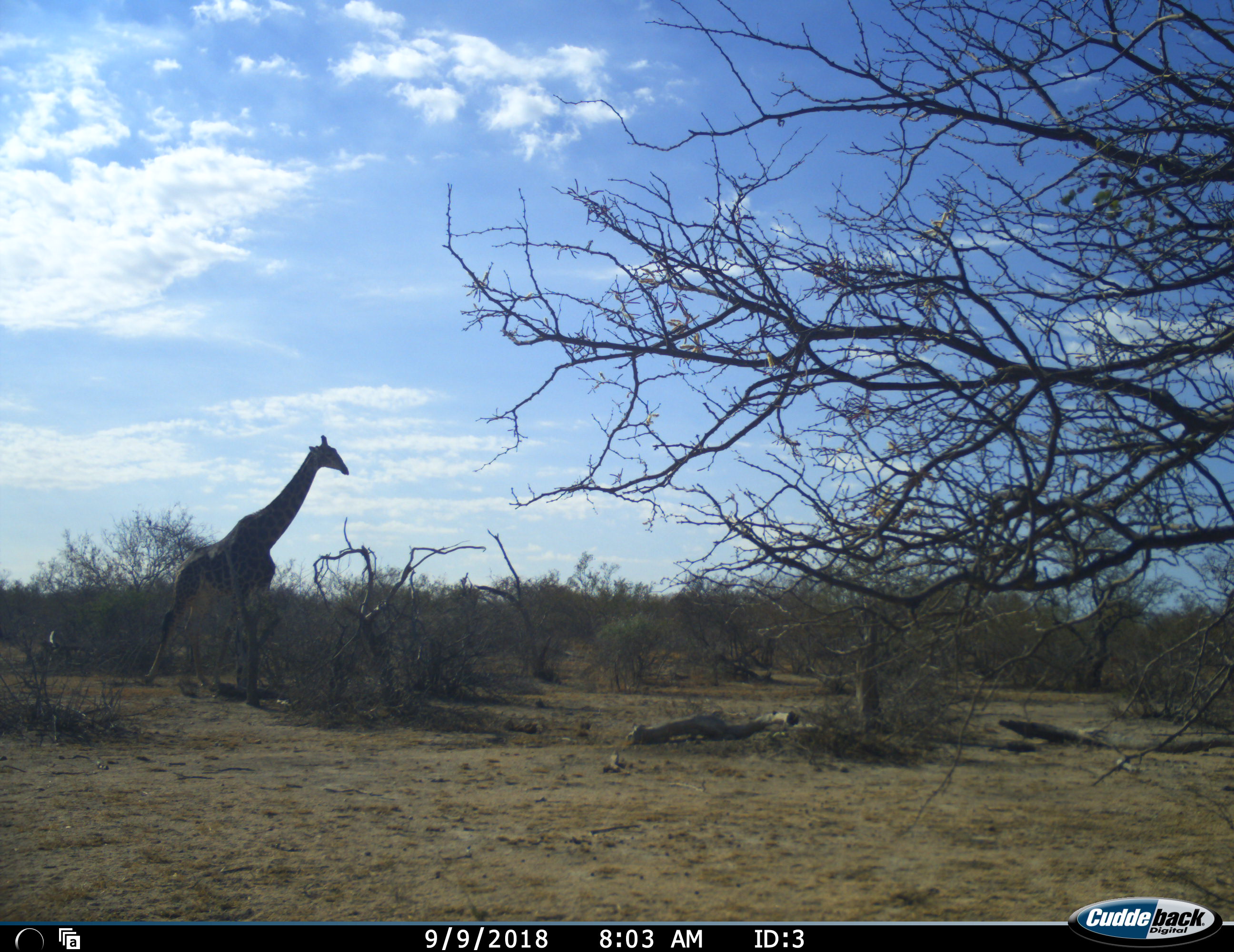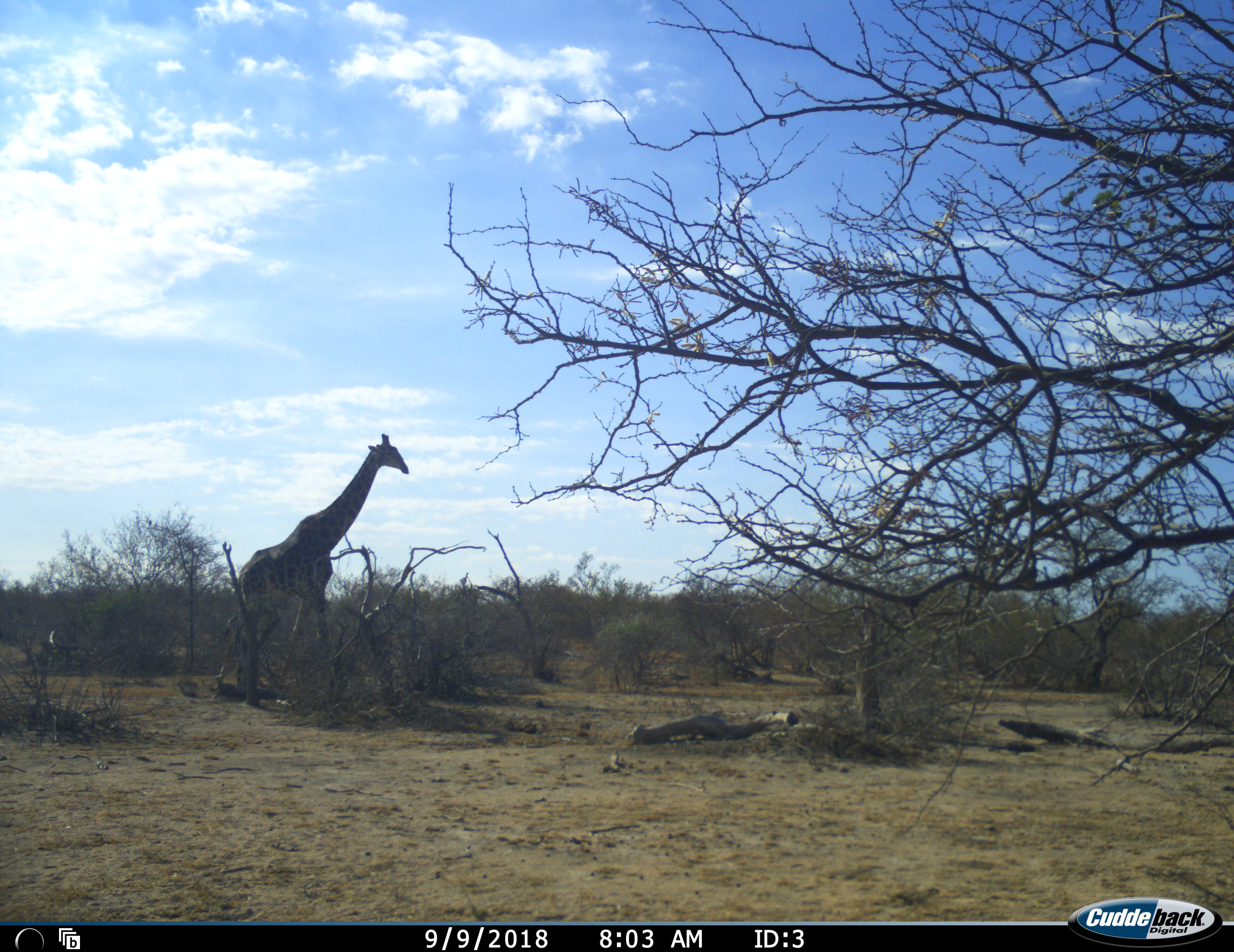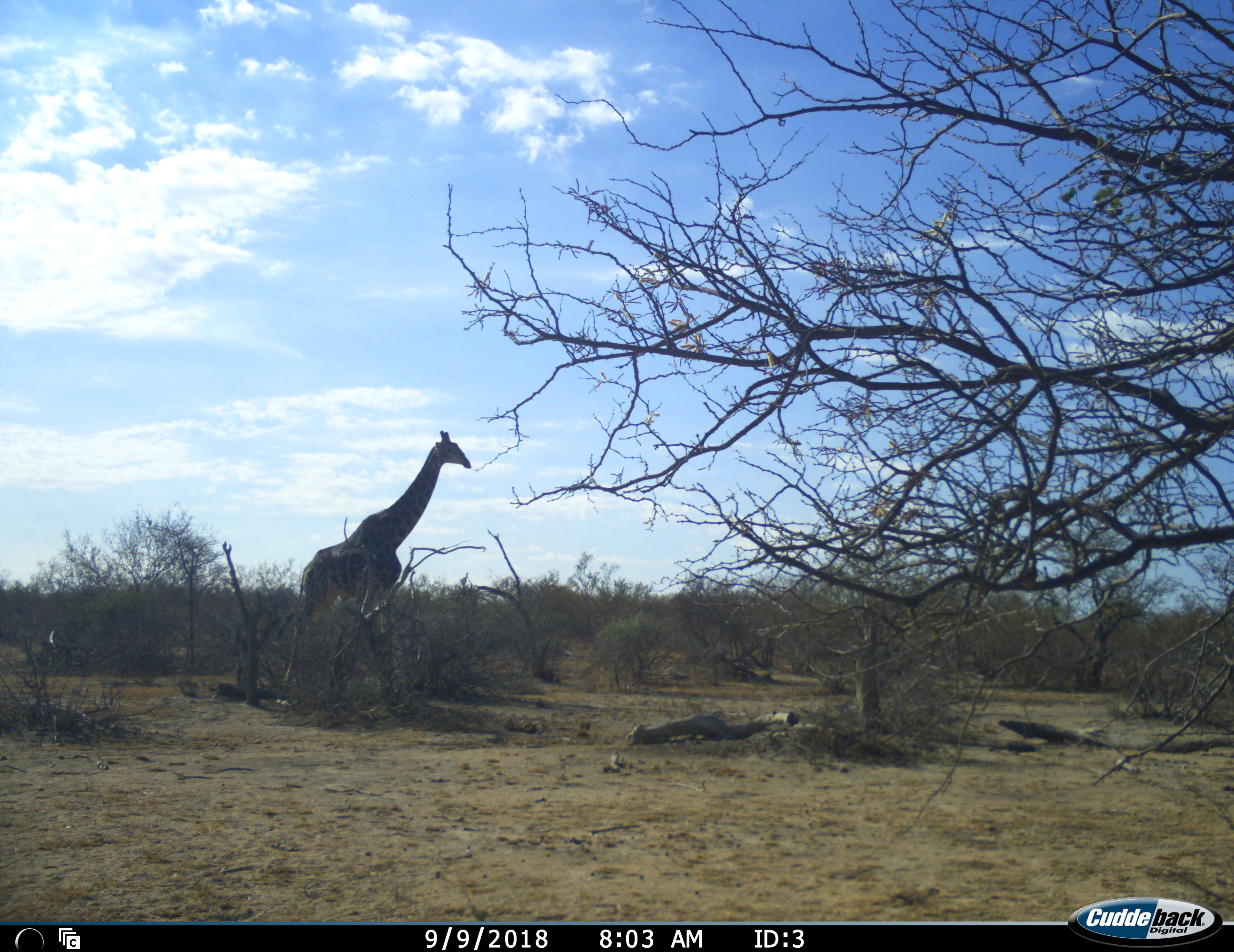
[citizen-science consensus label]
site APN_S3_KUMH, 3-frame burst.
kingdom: Animalia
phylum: Chordata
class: Mammalia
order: Artiodactyla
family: Giraffidae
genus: Giraffa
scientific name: Giraffa camelopardalis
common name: giraffe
Giraffe (Giraffa camelopardalis), count 1. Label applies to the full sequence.